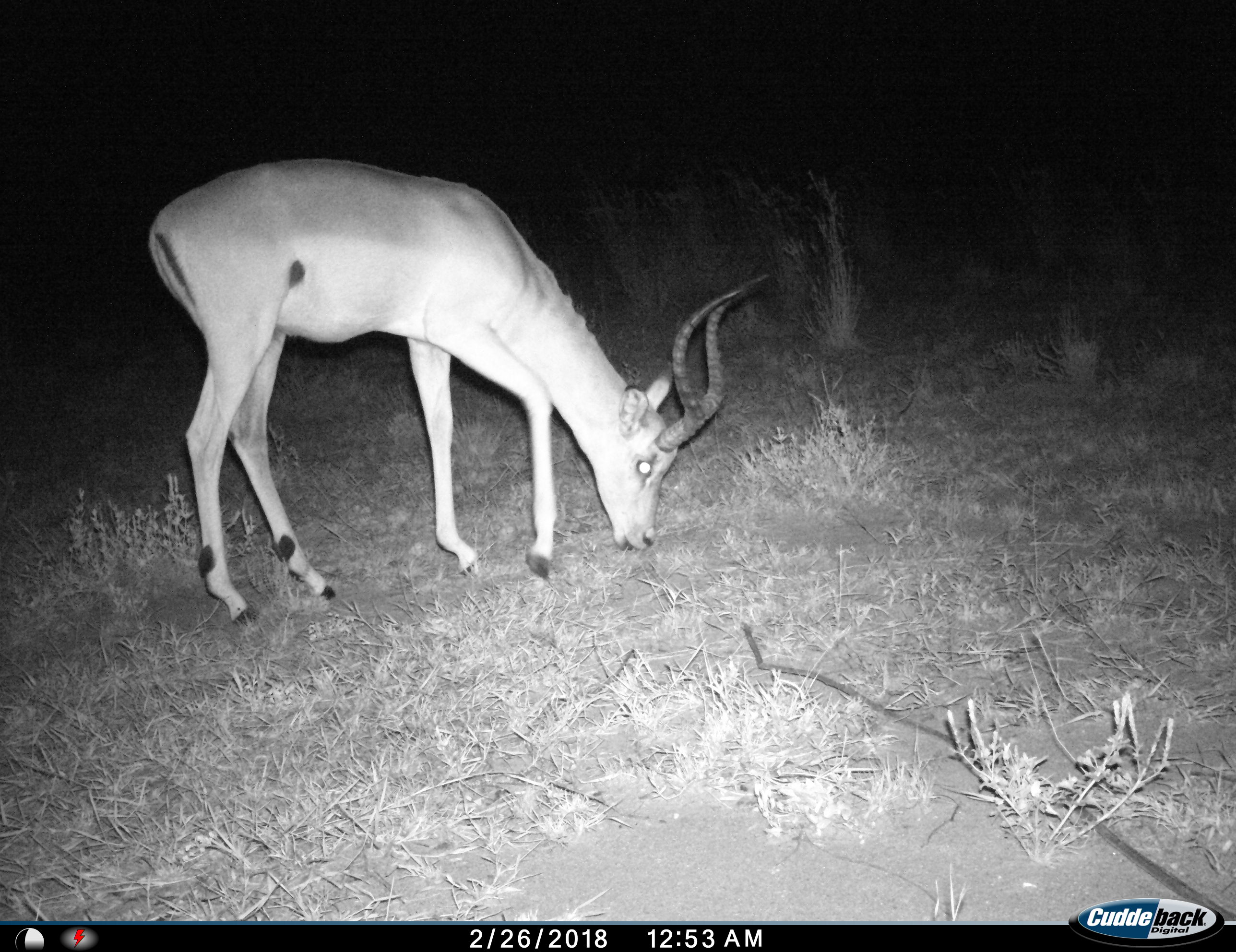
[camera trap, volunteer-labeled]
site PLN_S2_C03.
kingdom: Animalia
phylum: Chordata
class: Mammalia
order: Artiodactyla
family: Bovidae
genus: Aepyceros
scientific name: Aepyceros melampus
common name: impala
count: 1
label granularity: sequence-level